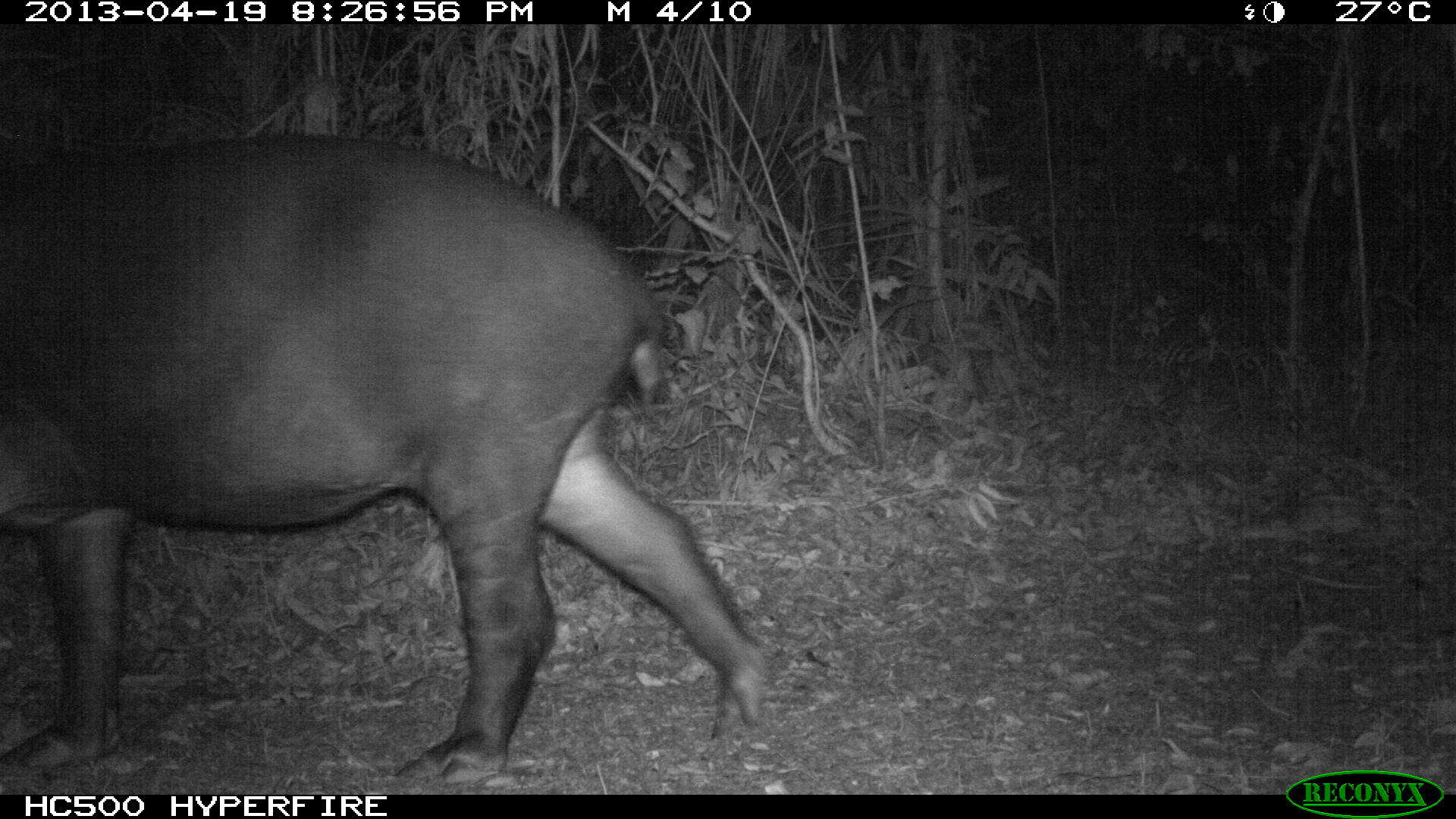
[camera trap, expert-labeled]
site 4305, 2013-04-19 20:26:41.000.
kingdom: Animalia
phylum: Chordata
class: Mammalia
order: Perissodactyla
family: Tapiridae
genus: Tapirus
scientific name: Tapirus bairdii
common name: baird's tapir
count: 2